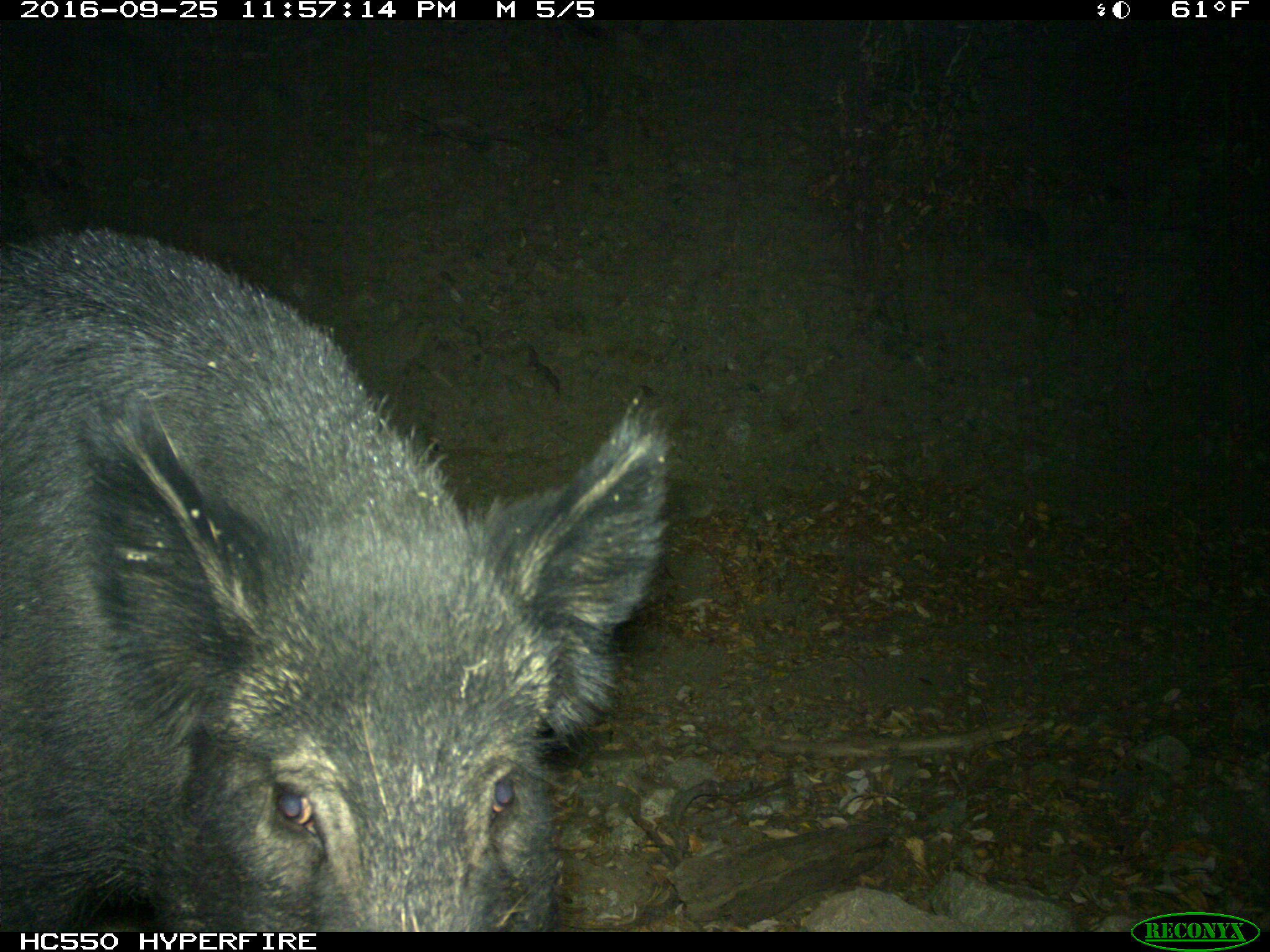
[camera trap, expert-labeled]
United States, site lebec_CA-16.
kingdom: Animalia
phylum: Chordata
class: Mammalia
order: Artiodactyla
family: Suidae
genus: Sus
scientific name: Sus scrofa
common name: wild boar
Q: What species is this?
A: Sus scrofa (wild boar).